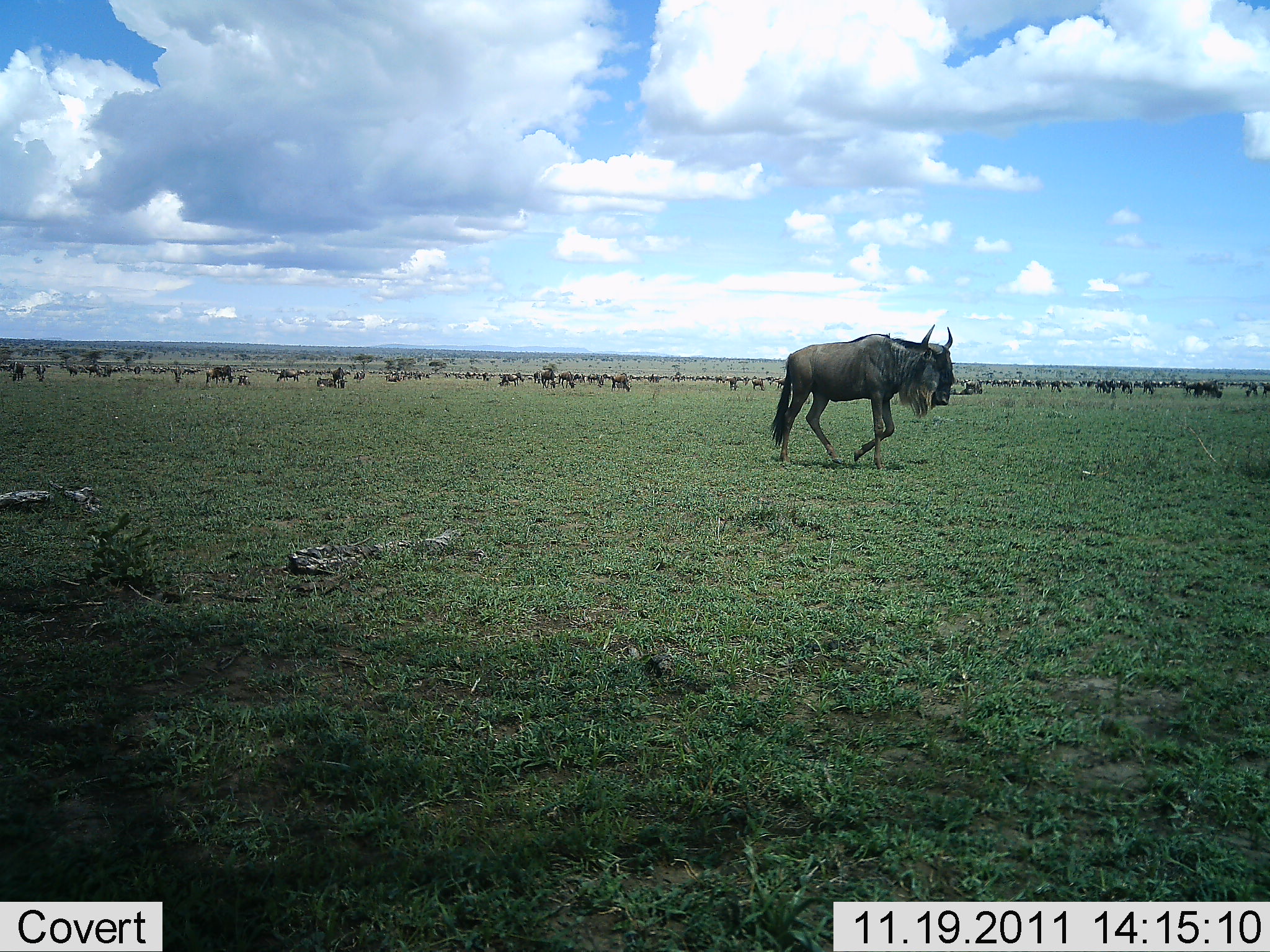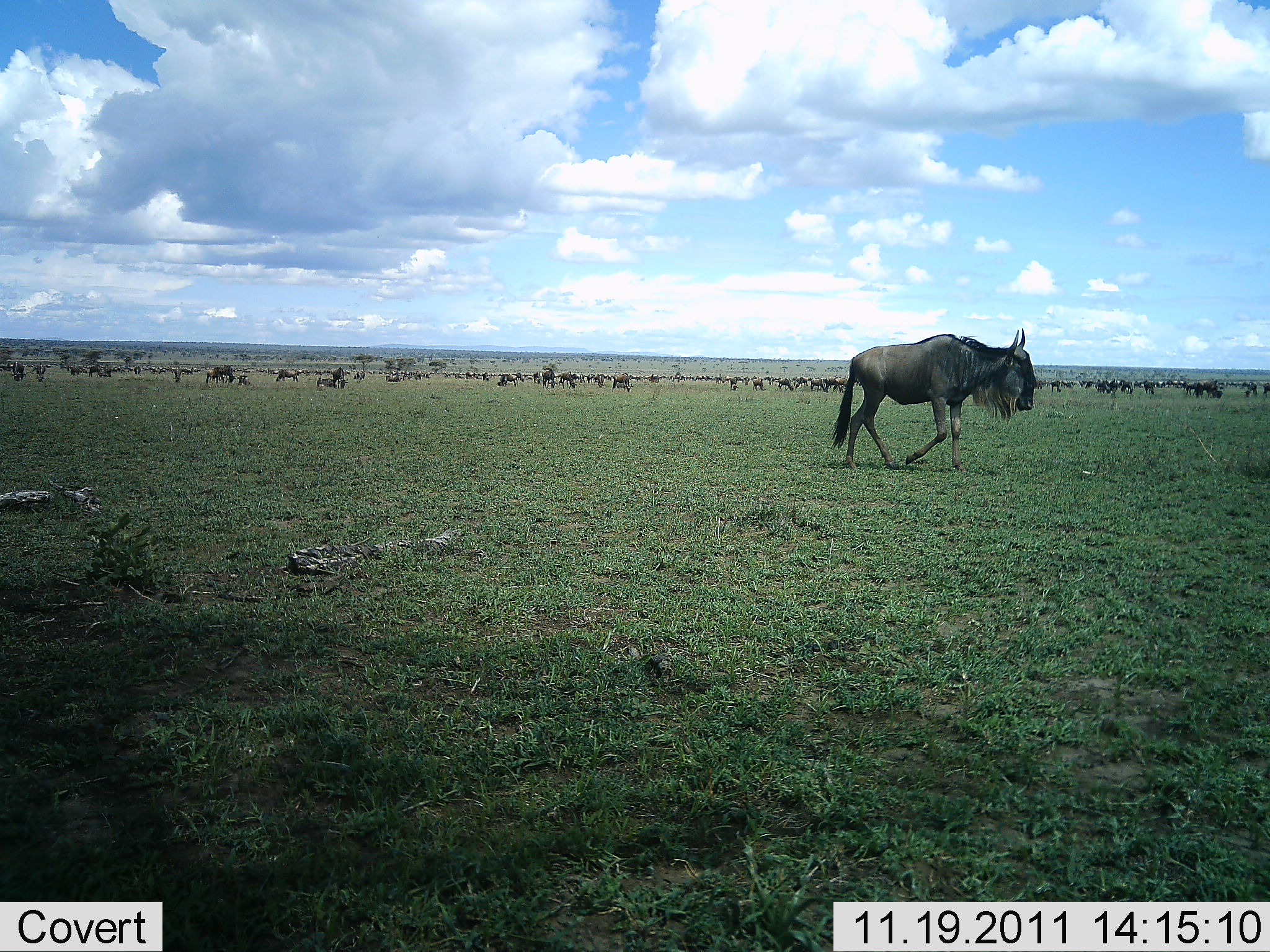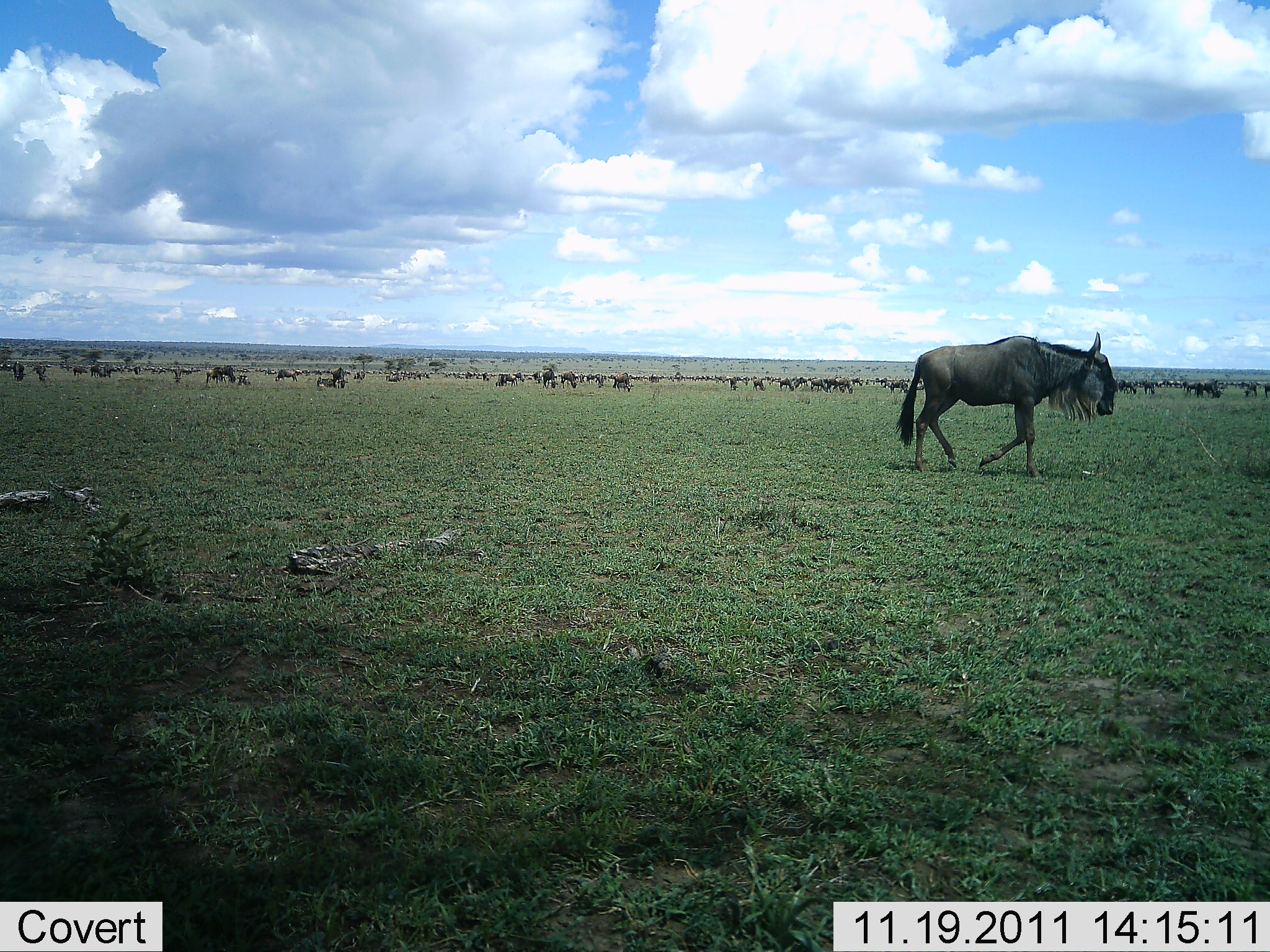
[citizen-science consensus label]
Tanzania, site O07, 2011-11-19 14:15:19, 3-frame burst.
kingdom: Animalia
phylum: Chordata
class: Mammalia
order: Artiodactyla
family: Bovidae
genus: Connochaetes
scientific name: Connochaetes taurinus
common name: blue wildebeest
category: wildebeest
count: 1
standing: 45%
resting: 0%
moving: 91%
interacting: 0%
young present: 0%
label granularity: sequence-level